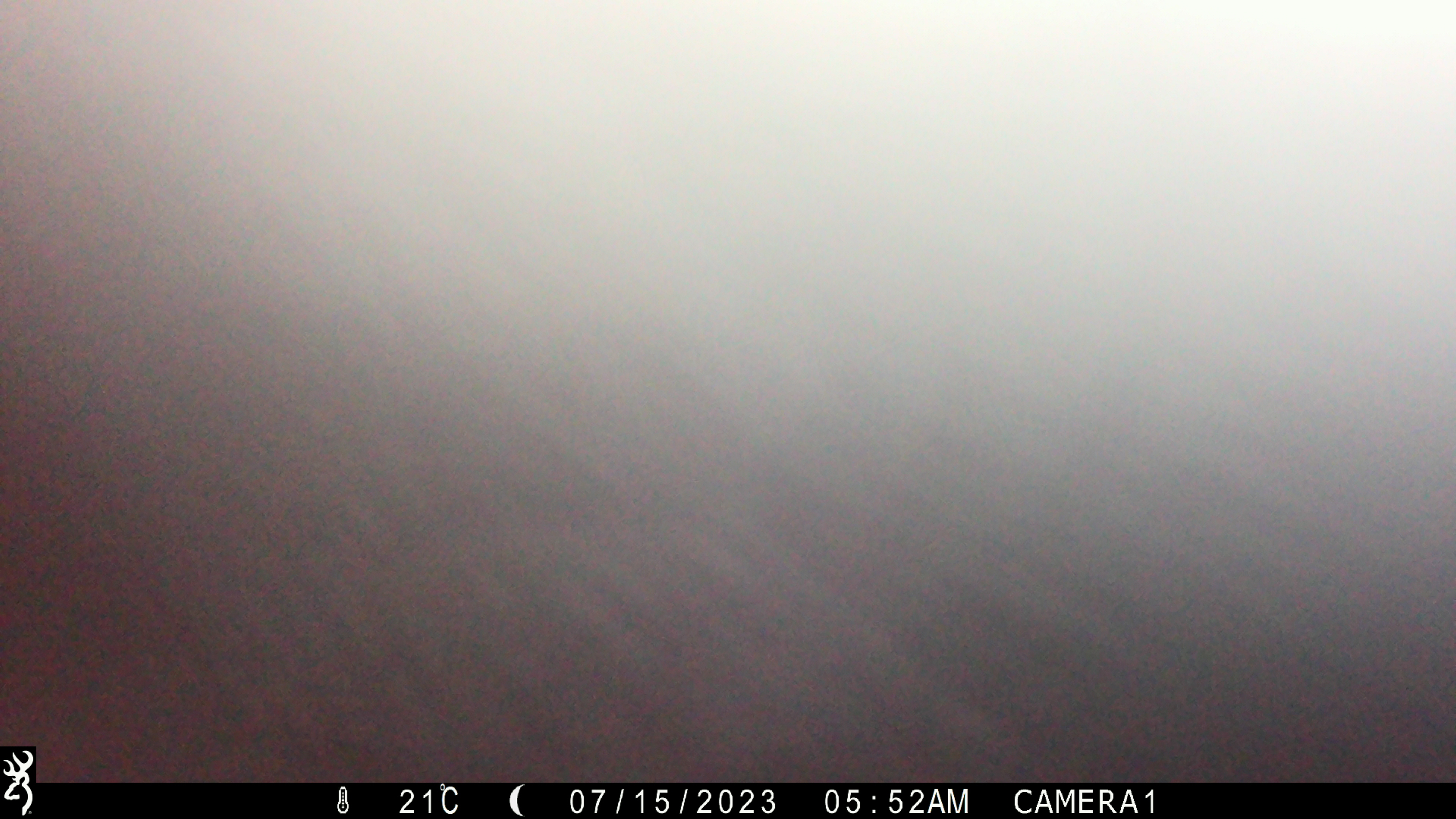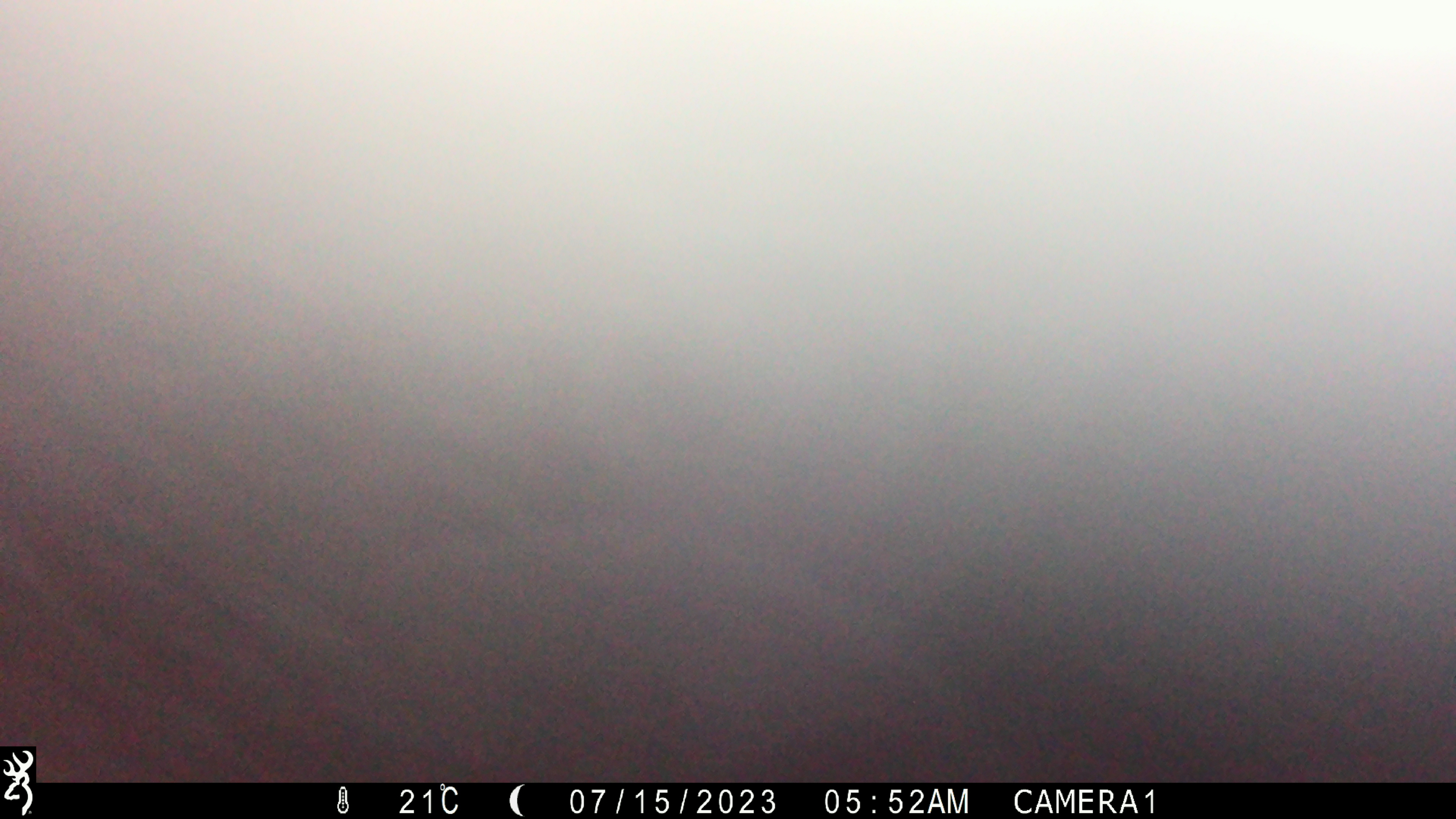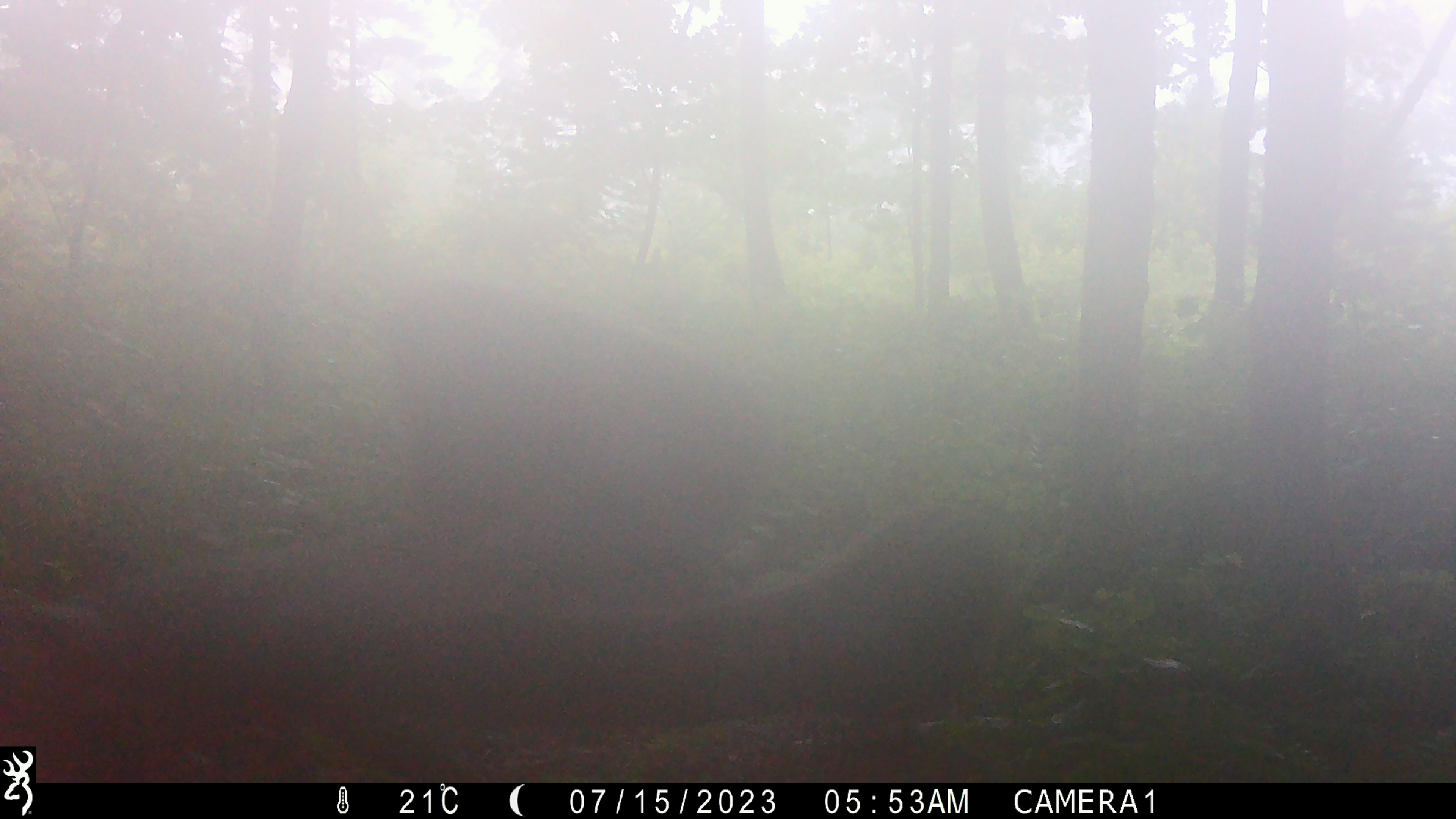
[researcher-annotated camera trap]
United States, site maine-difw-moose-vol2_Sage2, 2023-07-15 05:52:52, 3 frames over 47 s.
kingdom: Animalia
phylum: Chordata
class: Mammalia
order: Artiodactyla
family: Cervidae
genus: Alces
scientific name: Alces alces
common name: moose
Moose (Alces alces).